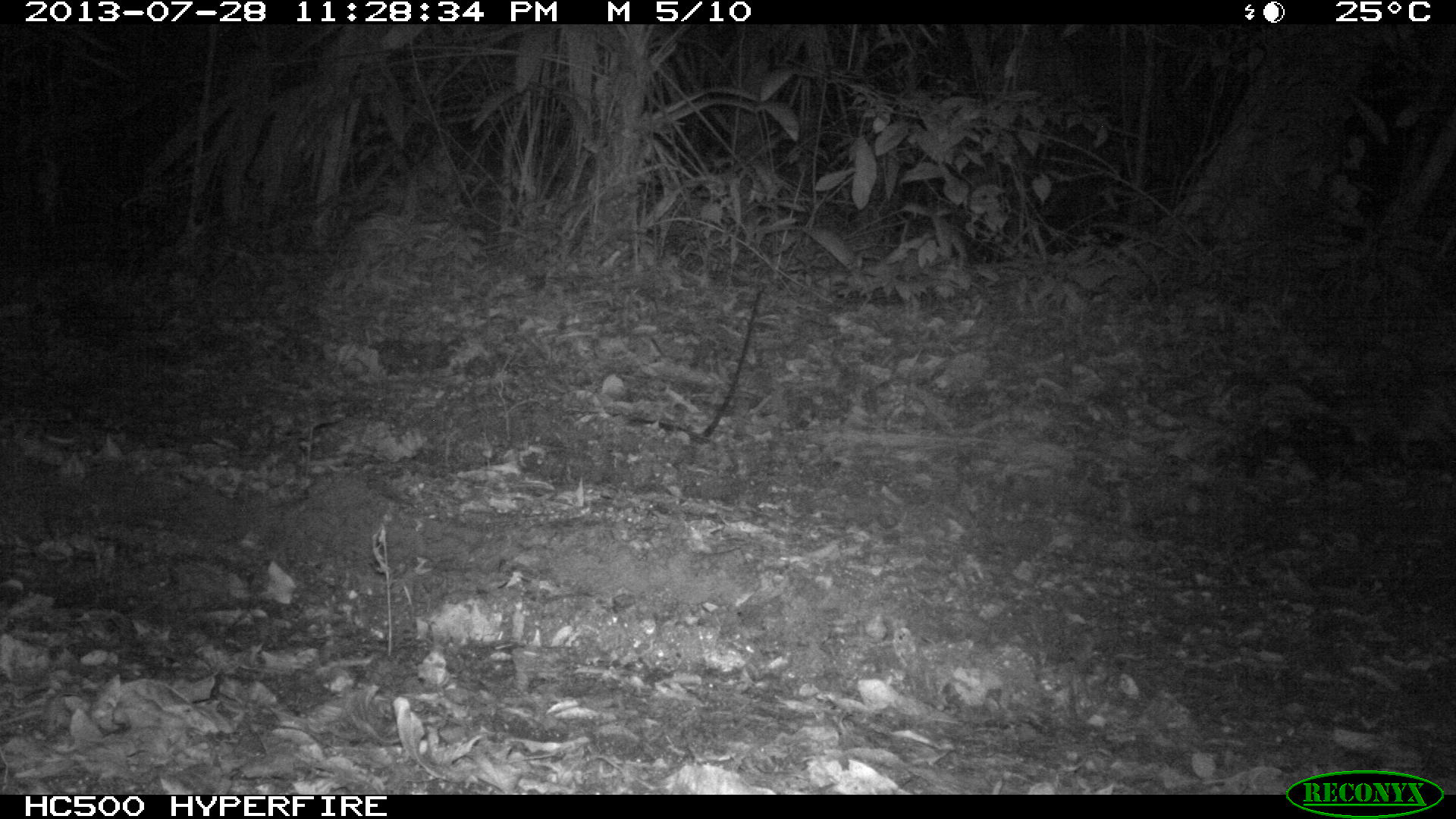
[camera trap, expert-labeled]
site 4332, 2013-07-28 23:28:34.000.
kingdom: Animalia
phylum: Chordata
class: Mammalia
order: Rodentia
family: Cuniculidae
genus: Cuniculus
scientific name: Cuniculus paca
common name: lowland paca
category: agouti paca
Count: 1.